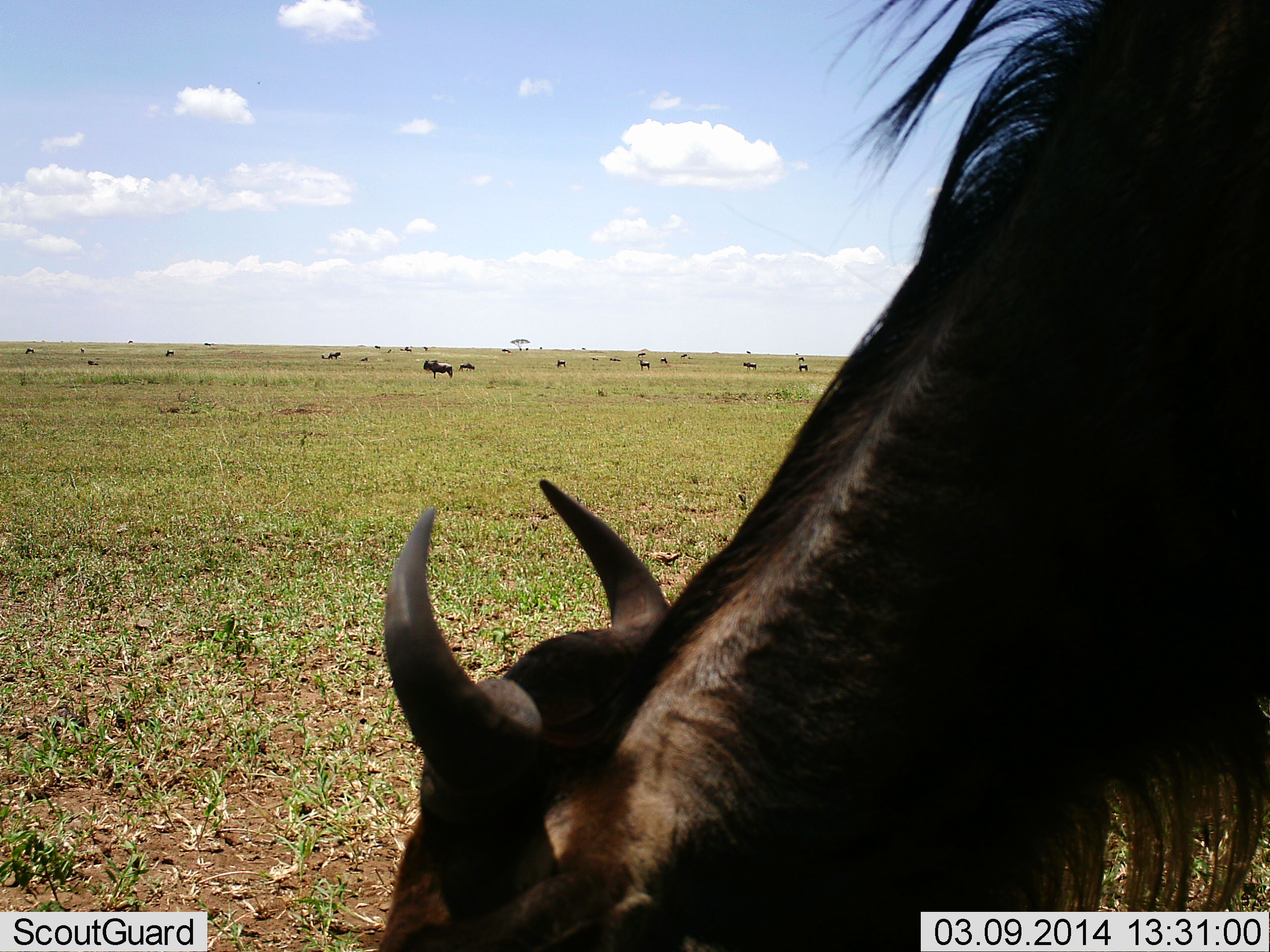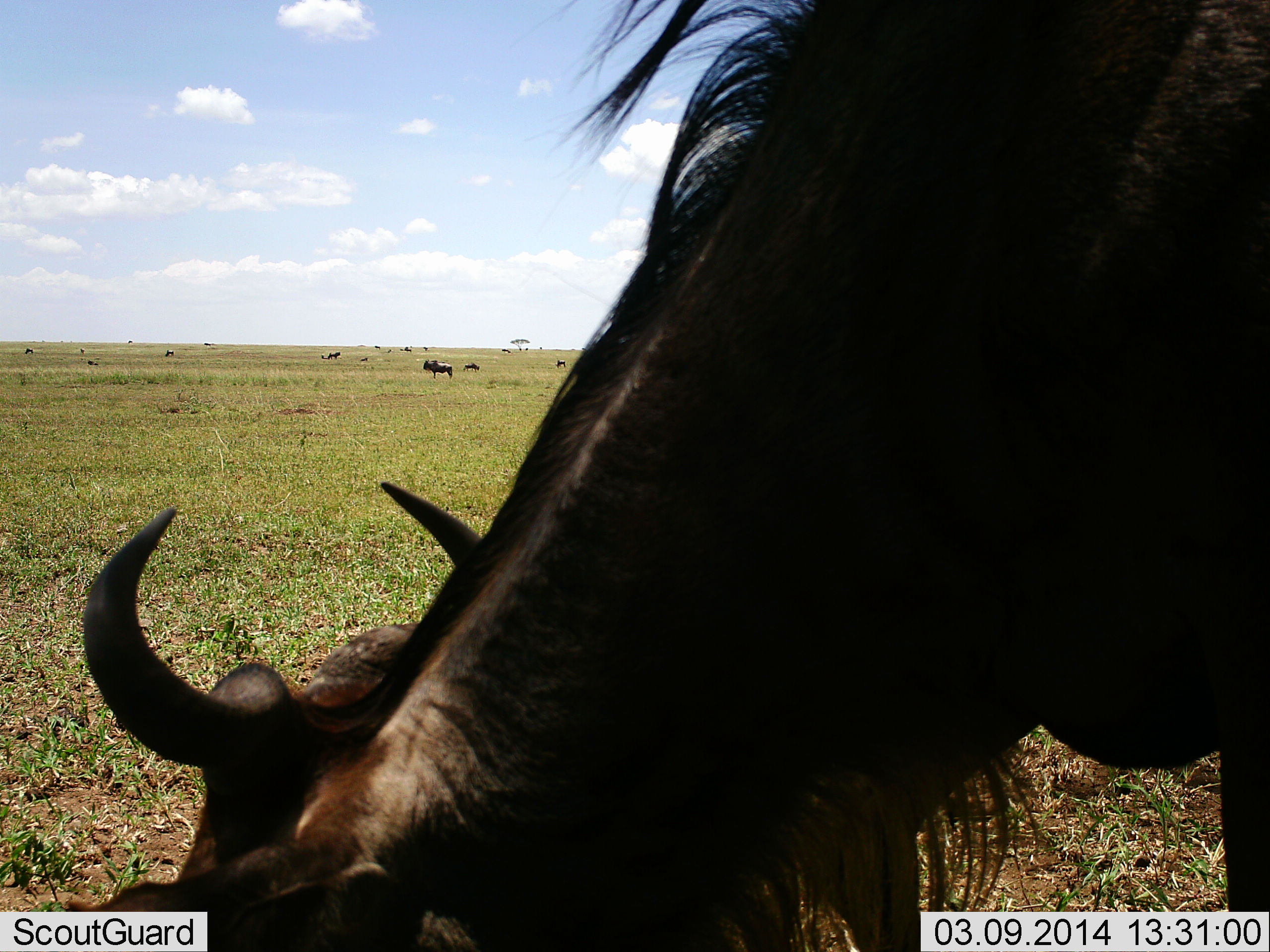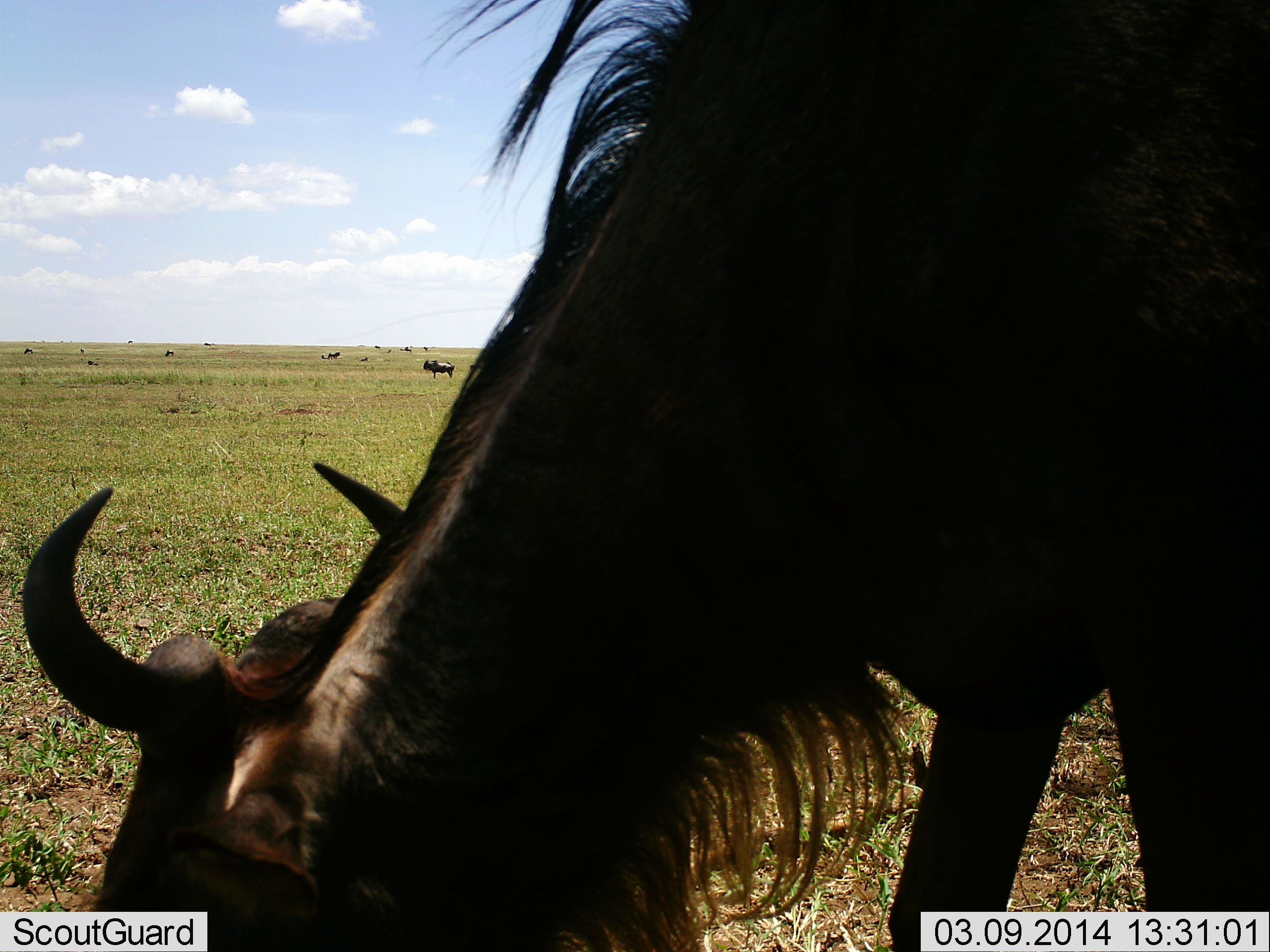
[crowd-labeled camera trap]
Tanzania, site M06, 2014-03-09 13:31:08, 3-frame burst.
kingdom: Animalia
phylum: Chordata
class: Mammalia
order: Artiodactyla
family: Bovidae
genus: Connochaetes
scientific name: Connochaetes taurinus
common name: blue wildebeest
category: wildebeest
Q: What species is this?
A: Wildebeest (blue wildebeest) (Connochaetes taurinus).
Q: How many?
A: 11-50.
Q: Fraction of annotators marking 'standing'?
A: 70%.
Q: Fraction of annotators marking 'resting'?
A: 10%.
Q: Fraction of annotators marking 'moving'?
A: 30%.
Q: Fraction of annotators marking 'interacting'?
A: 0%.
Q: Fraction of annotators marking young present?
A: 0%.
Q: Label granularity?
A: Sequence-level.